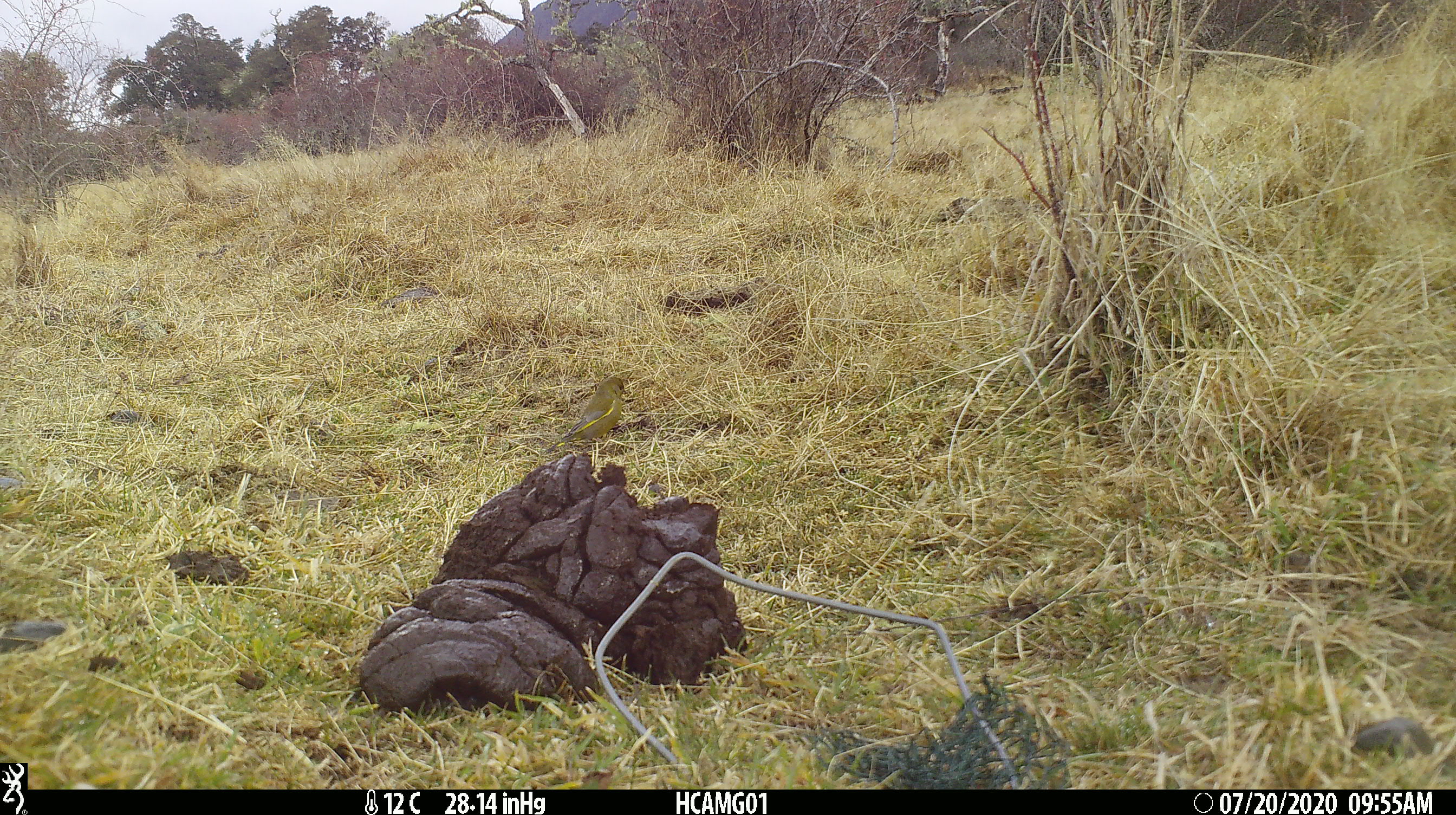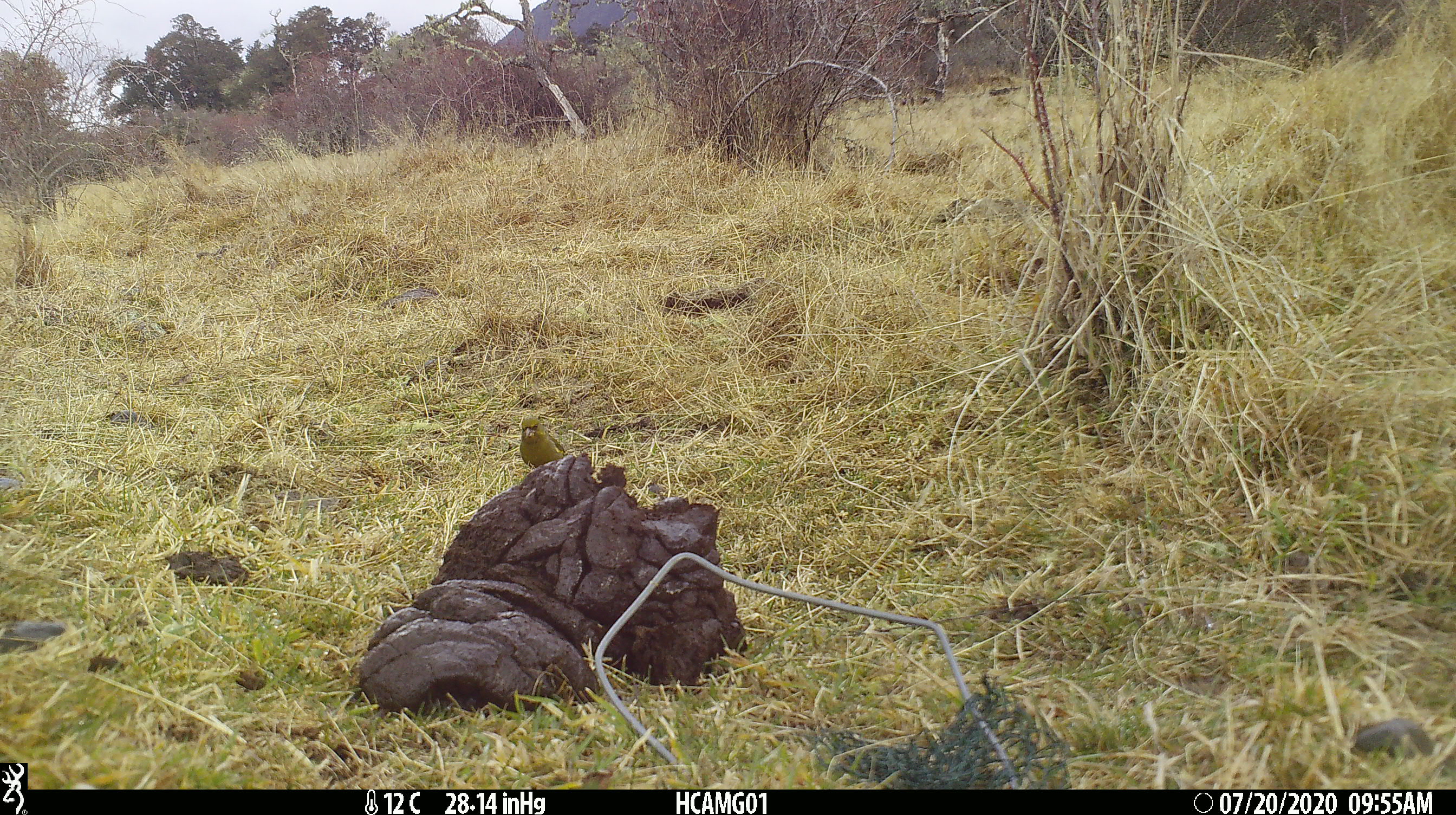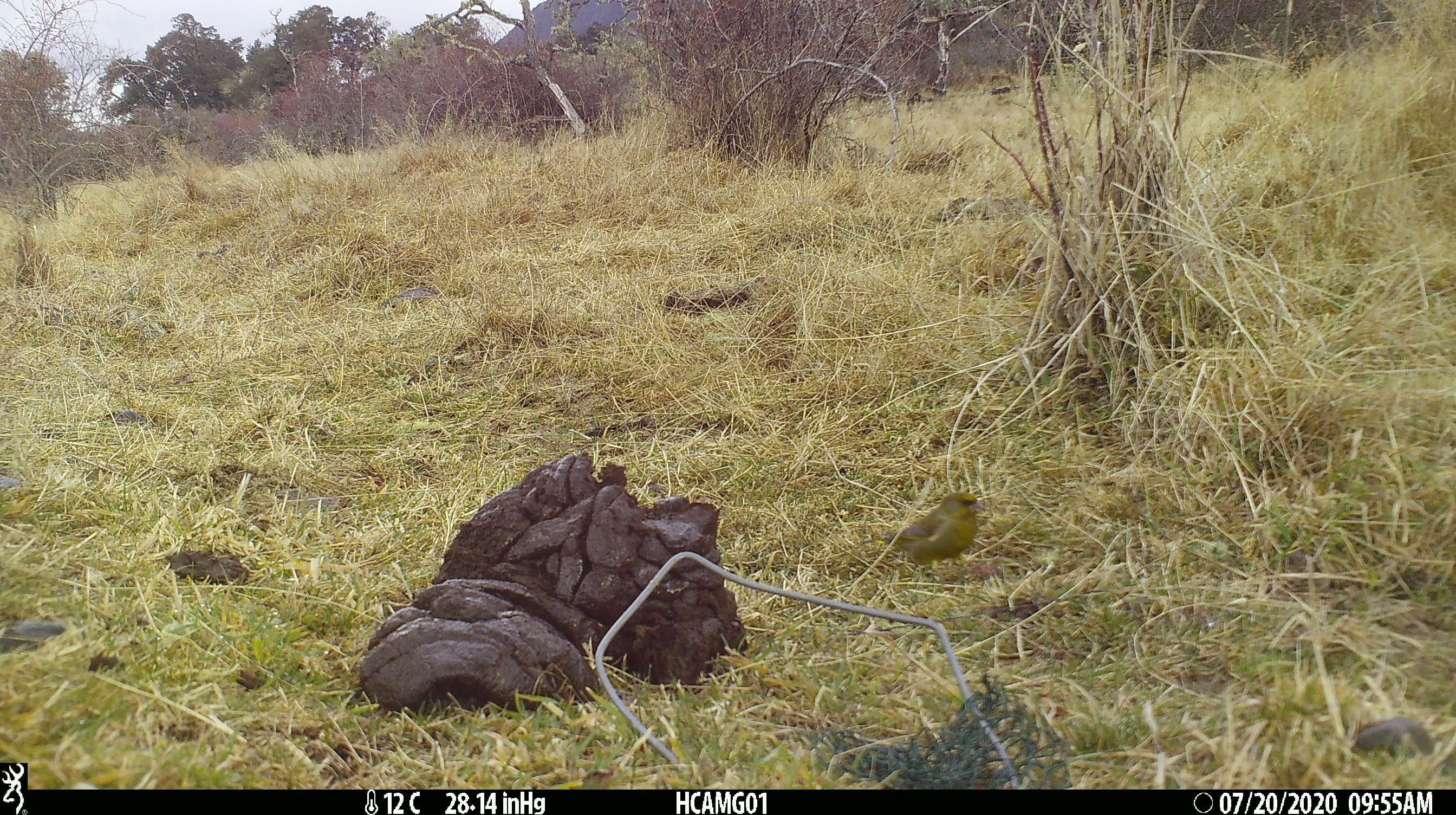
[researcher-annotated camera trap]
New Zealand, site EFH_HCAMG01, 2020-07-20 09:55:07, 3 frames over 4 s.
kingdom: Animalia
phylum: Chordata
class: Aves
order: Passeriformes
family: Fringillidae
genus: Chloris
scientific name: Chloris chloris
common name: greenfinch